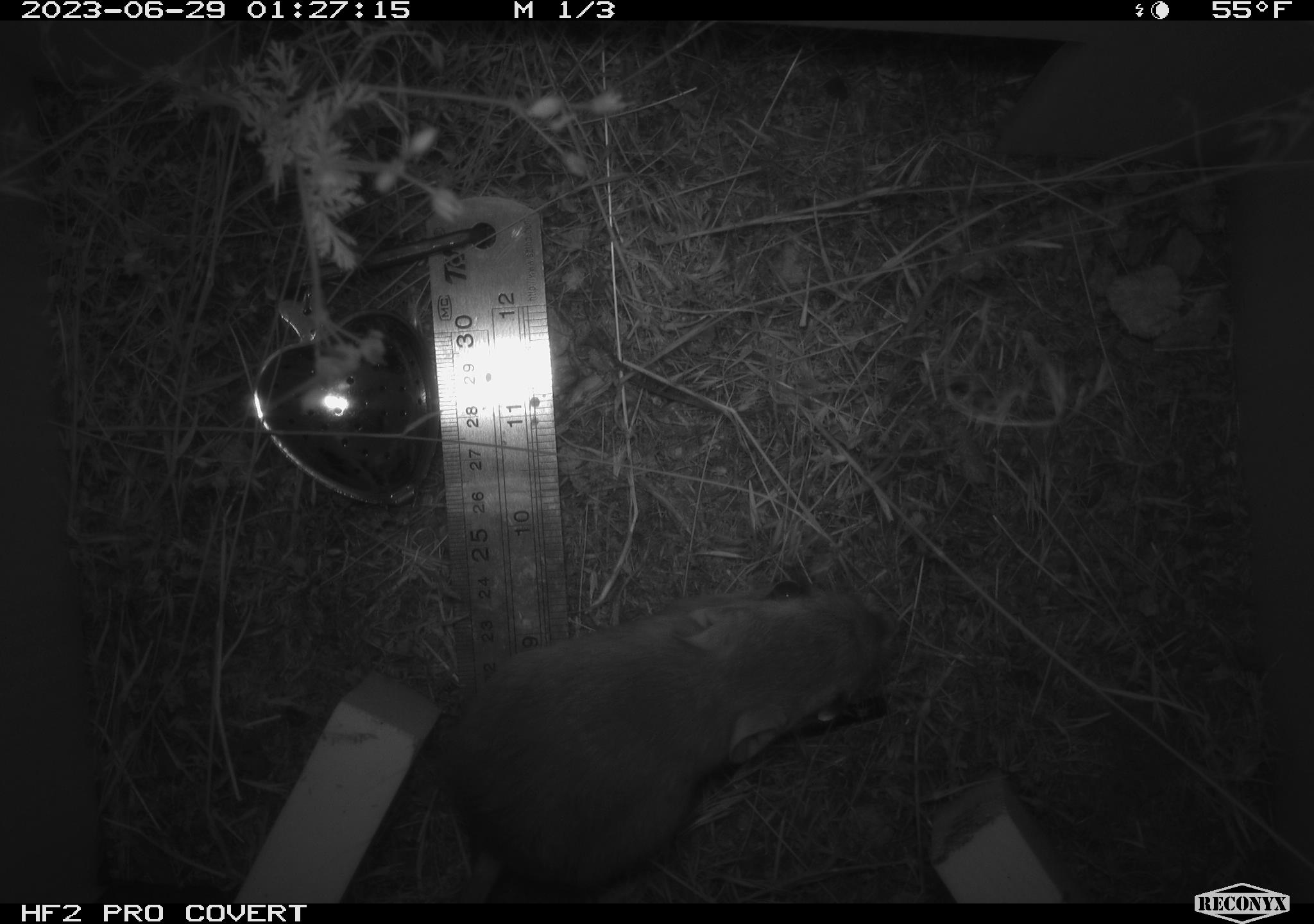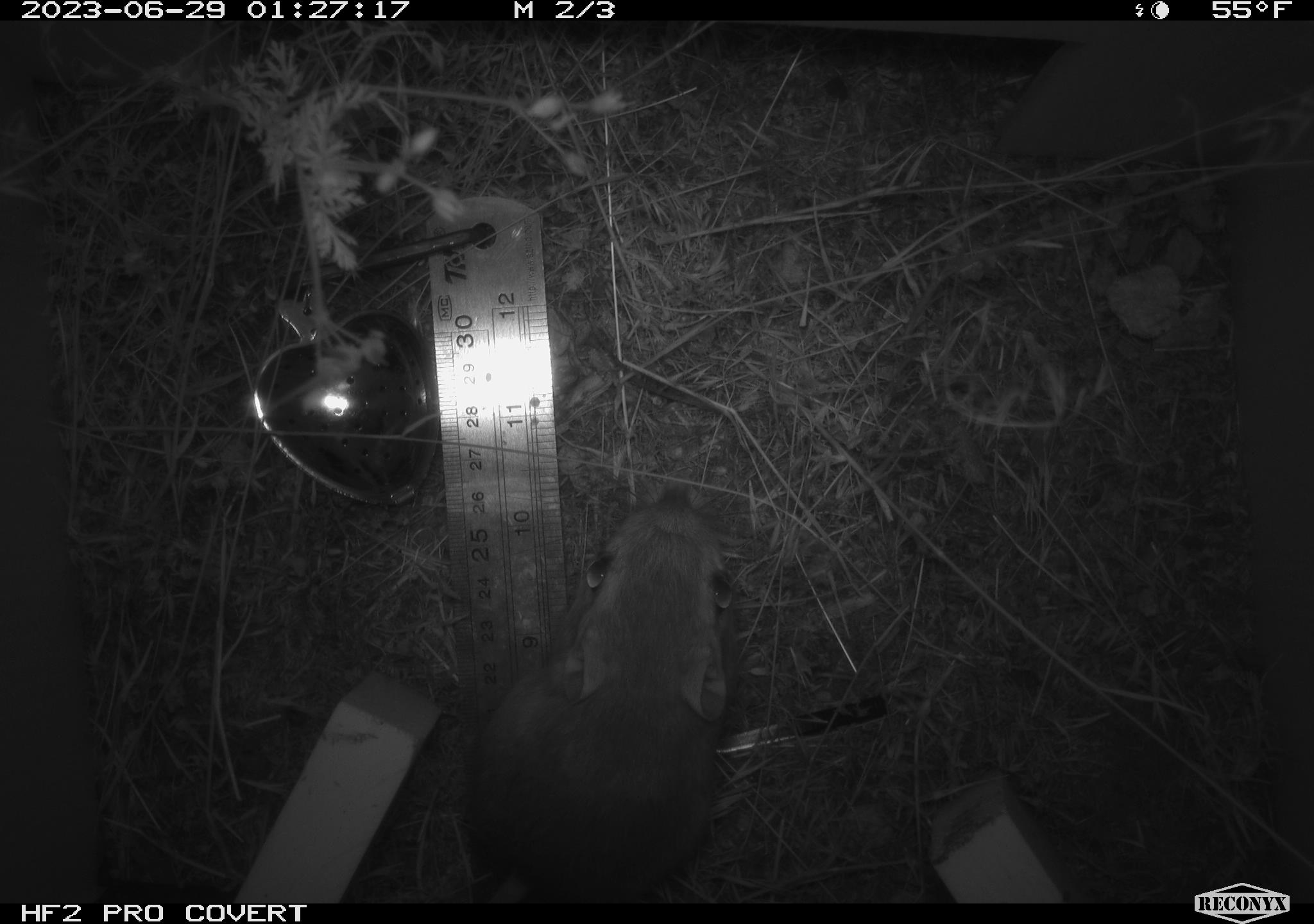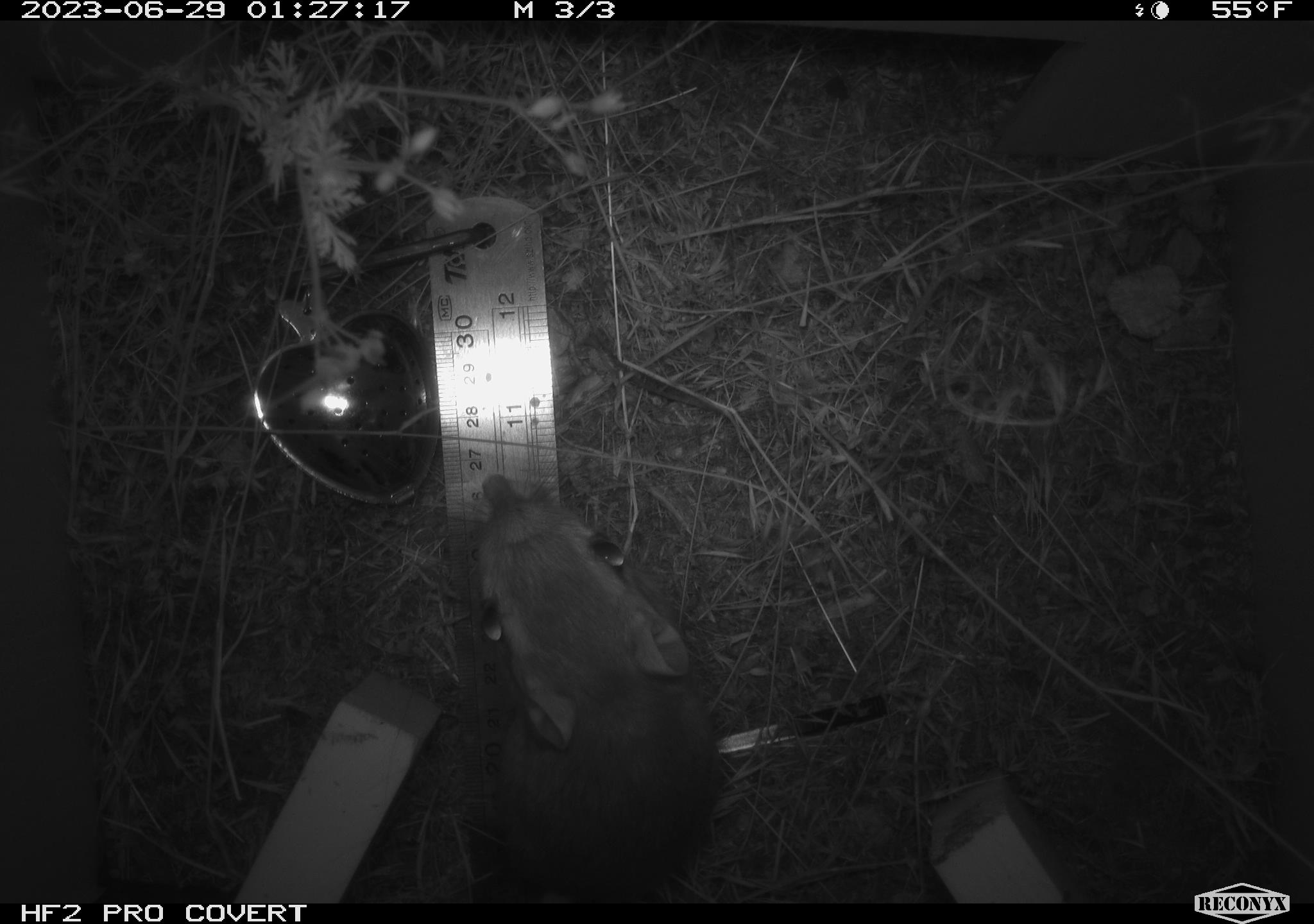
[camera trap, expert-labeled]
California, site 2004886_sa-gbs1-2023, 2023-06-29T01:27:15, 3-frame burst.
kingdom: Animalia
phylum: Chordata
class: Mammalia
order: Rodentia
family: Heteromyidae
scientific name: Heteromyidae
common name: kangaroo rats and pocket mice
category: heteromyidae family